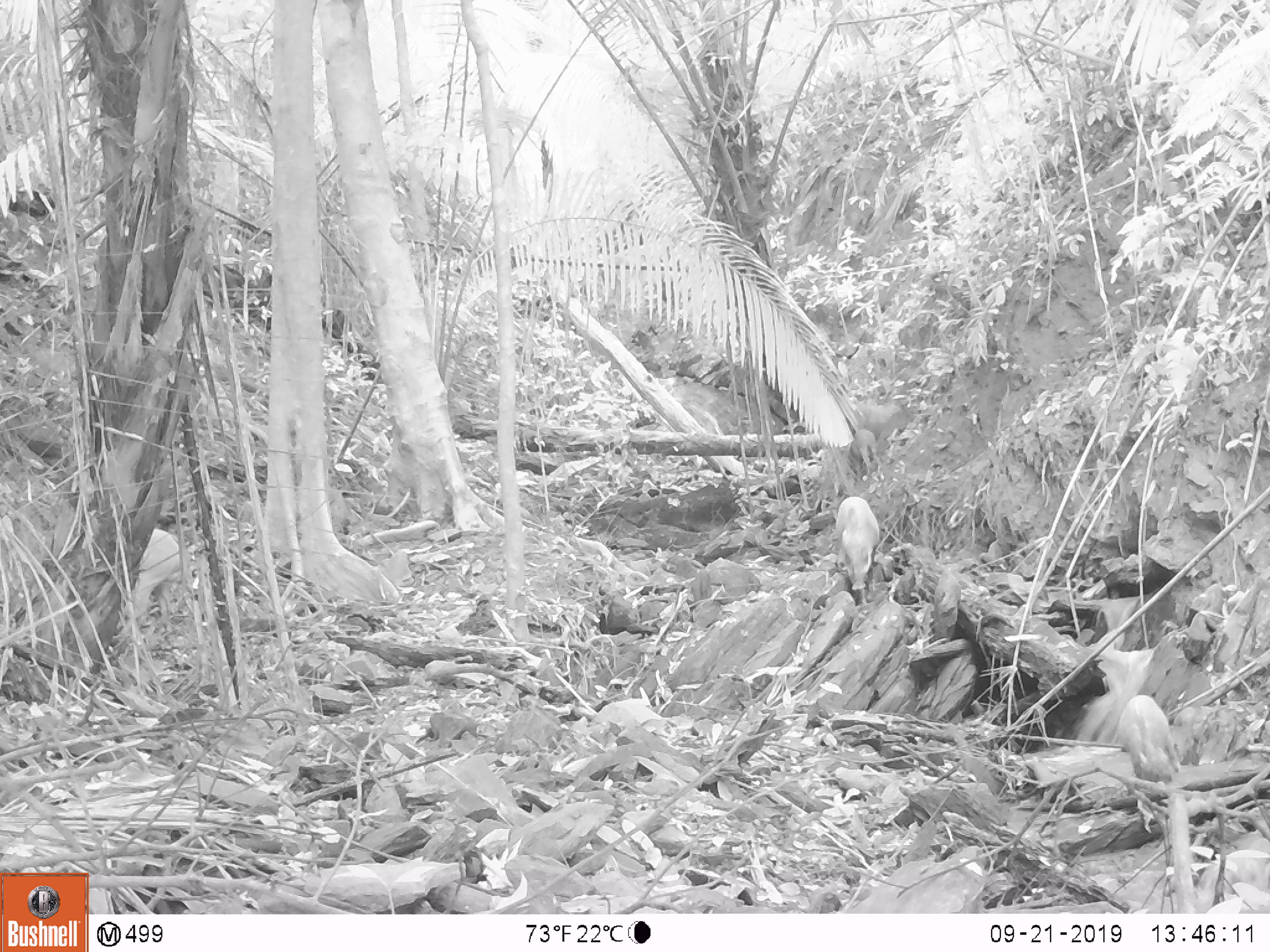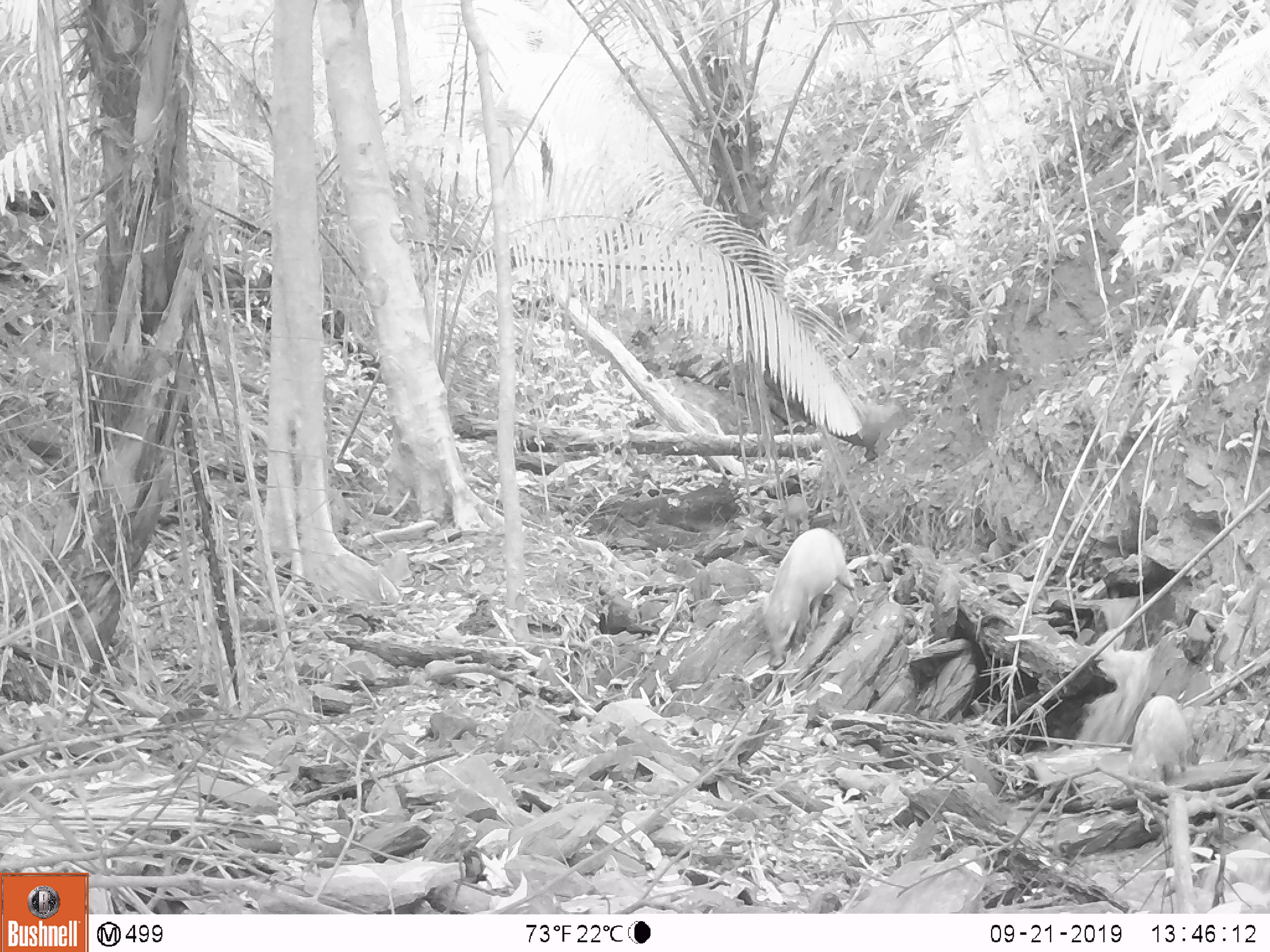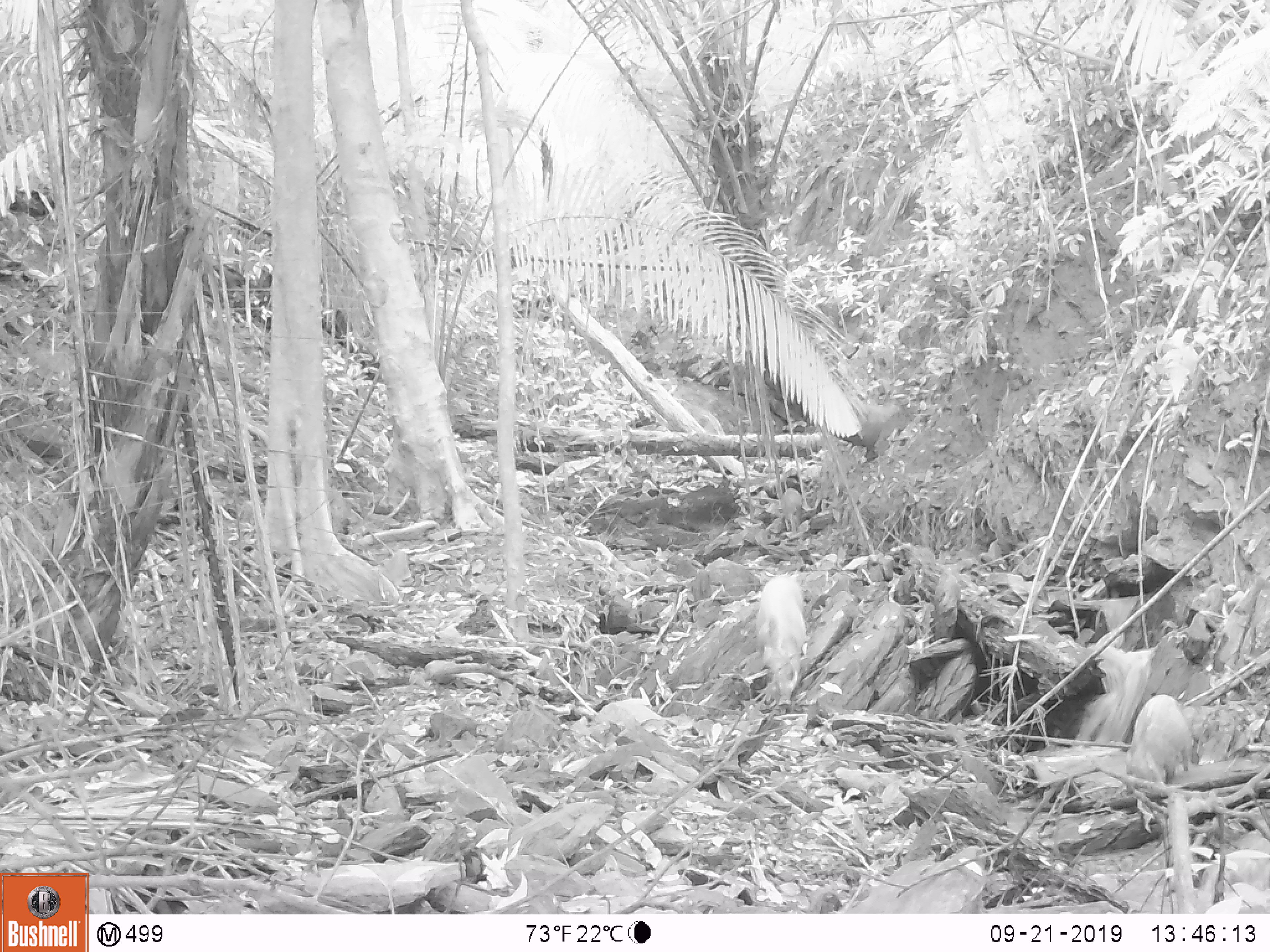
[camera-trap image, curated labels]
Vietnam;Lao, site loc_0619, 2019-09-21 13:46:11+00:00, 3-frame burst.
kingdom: Animalia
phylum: Chordata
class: Mammalia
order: Artiodactyla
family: Suidae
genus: Sus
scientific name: Sus scrofa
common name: eurasian wild pig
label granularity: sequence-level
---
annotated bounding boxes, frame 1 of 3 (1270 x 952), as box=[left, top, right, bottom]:
eurasian wild pig: box=[116, 527, 180, 639]; box=[1110, 695, 1182, 785]; box=[835, 496, 881, 607]; box=[850, 428, 882, 480]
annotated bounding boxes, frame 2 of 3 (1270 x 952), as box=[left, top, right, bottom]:
eurasian wild pig: box=[760, 527, 861, 668]; box=[1127, 693, 1196, 793]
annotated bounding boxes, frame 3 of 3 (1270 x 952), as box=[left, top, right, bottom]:
eurasian wild pig: box=[755, 572, 807, 707]; box=[1124, 693, 1195, 783]; box=[780, 487, 802, 531]